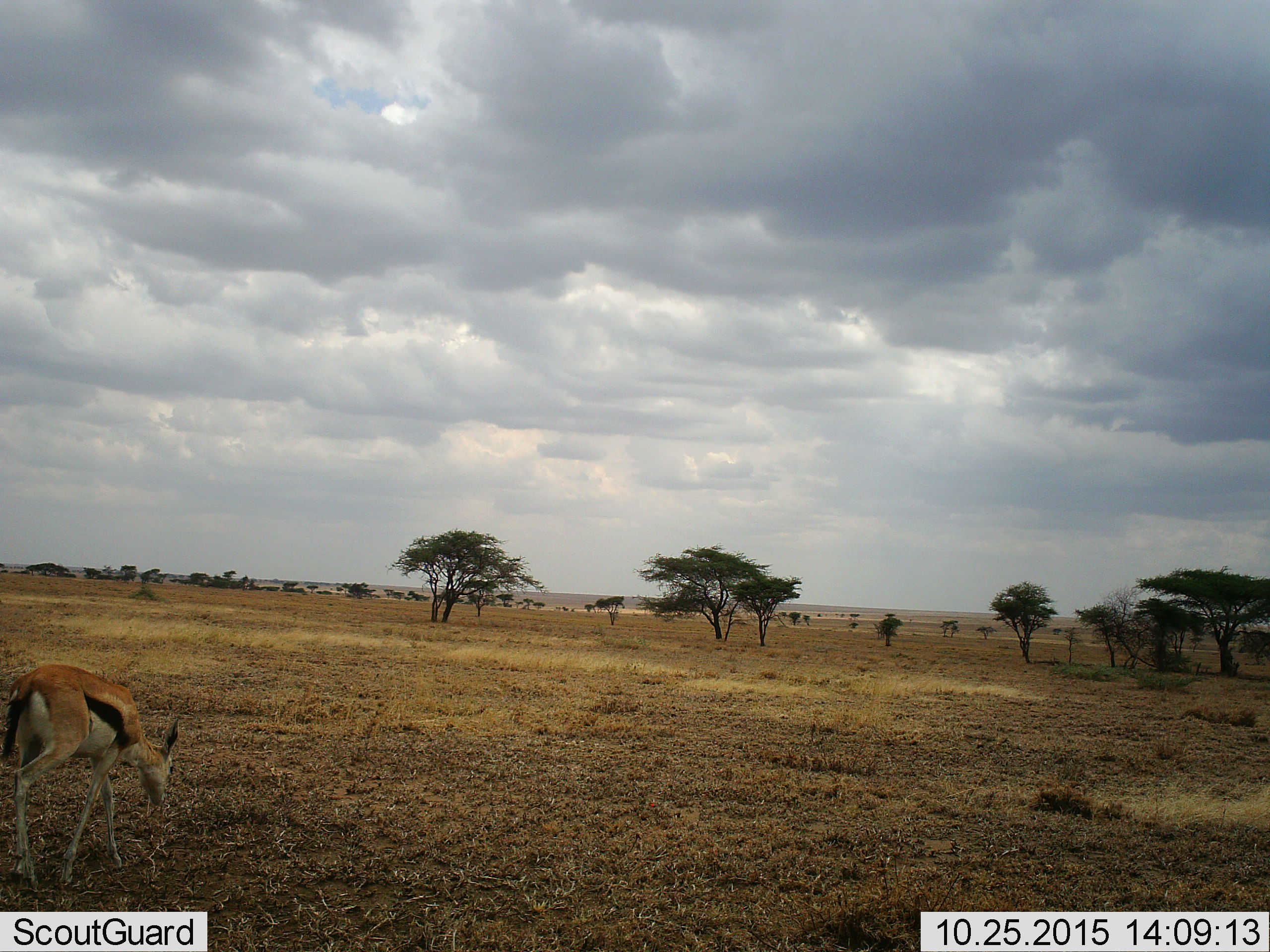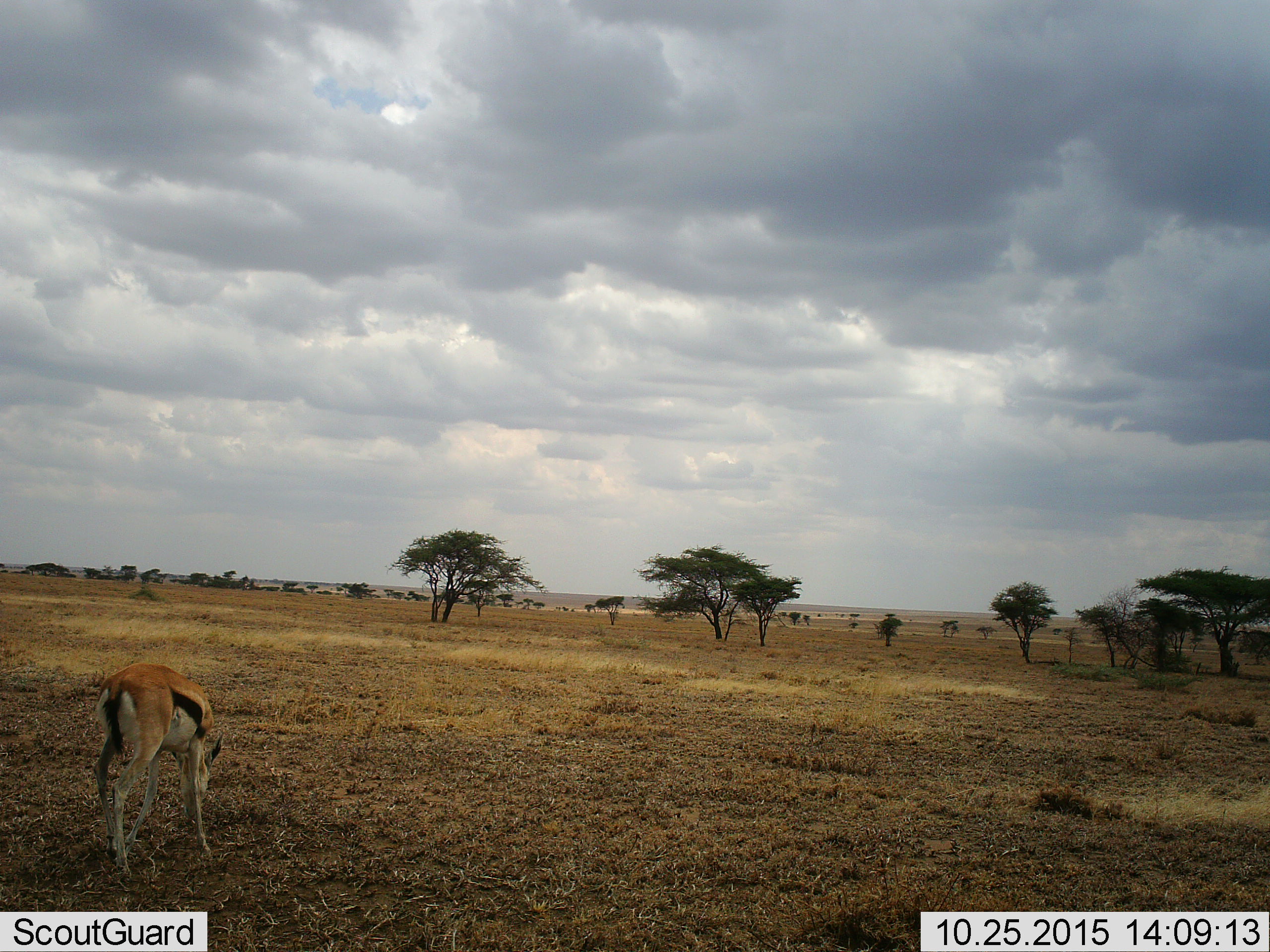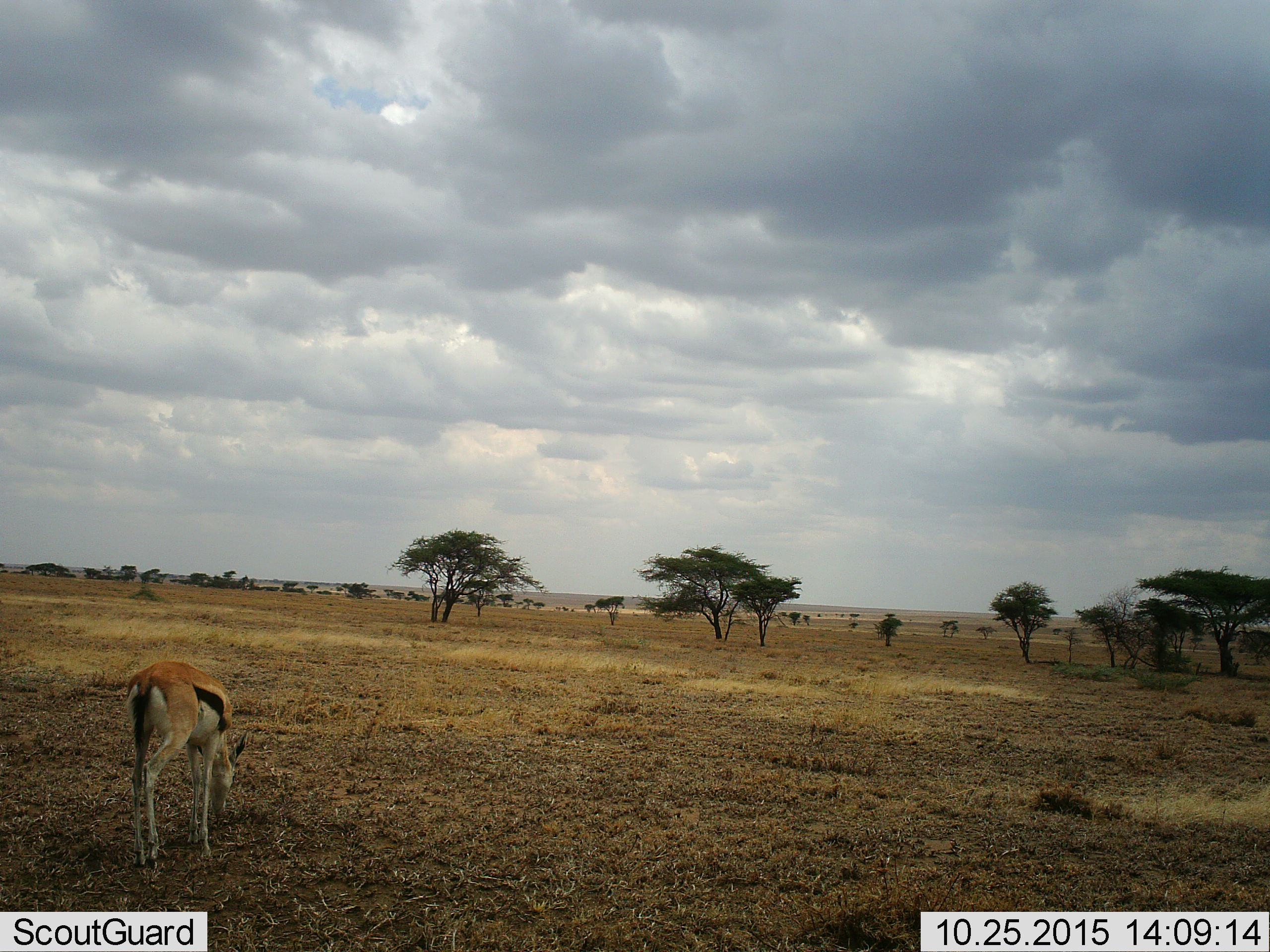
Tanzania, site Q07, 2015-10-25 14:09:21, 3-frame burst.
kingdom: Animalia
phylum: Chordata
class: Mammalia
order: Artiodactyla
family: Bovidae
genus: Eudorcas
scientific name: Eudorcas thomsonii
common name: thomson's gazelle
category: gazellethomsons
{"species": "gazellethomsons (thomson's gazelle) (Eudorcas thomsonii)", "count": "1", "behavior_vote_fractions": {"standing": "0%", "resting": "0%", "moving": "50%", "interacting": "0%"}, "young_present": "0%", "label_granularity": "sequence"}